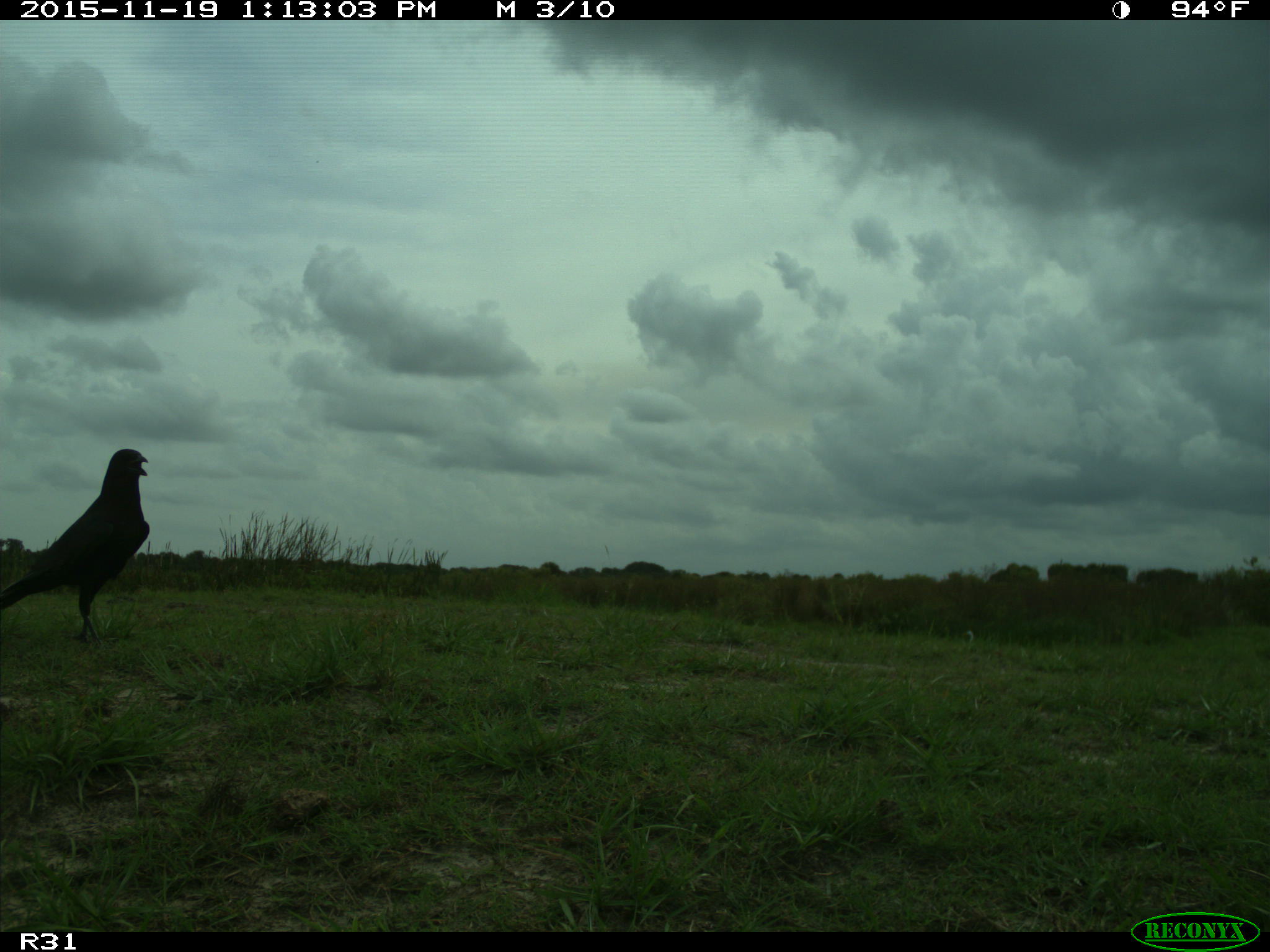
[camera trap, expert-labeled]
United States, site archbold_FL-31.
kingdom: Animalia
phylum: Chordata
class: Aves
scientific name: Aves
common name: birds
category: unidentified bird